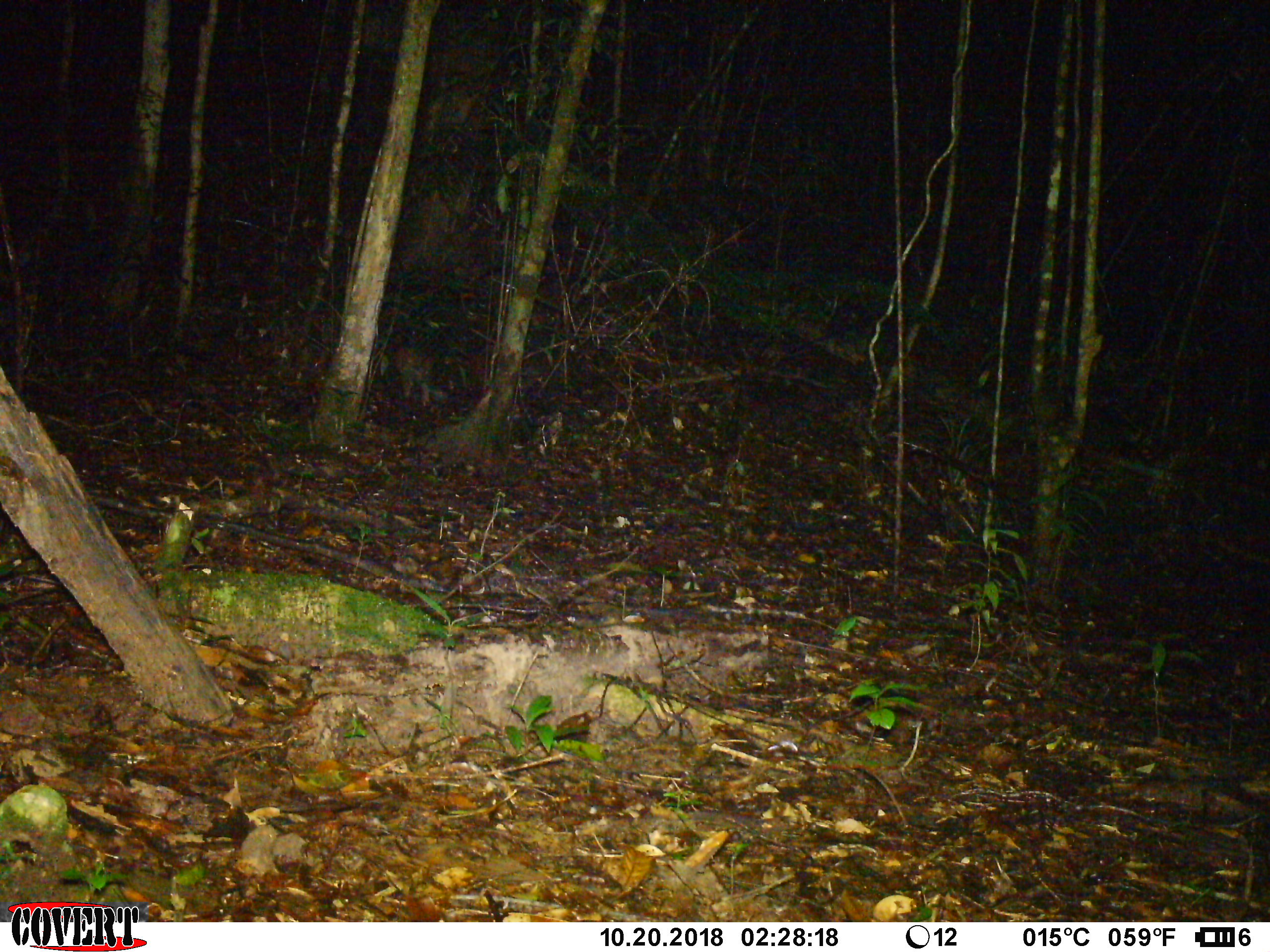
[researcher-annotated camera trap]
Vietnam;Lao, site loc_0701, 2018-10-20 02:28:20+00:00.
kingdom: Animalia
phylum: Chordata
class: Mammalia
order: Rodentia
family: Hystricidae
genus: Atherurus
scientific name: Atherurus macrourus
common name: asiatic brush-tailed porcupine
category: asiatic brush tailed porcupine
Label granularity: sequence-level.